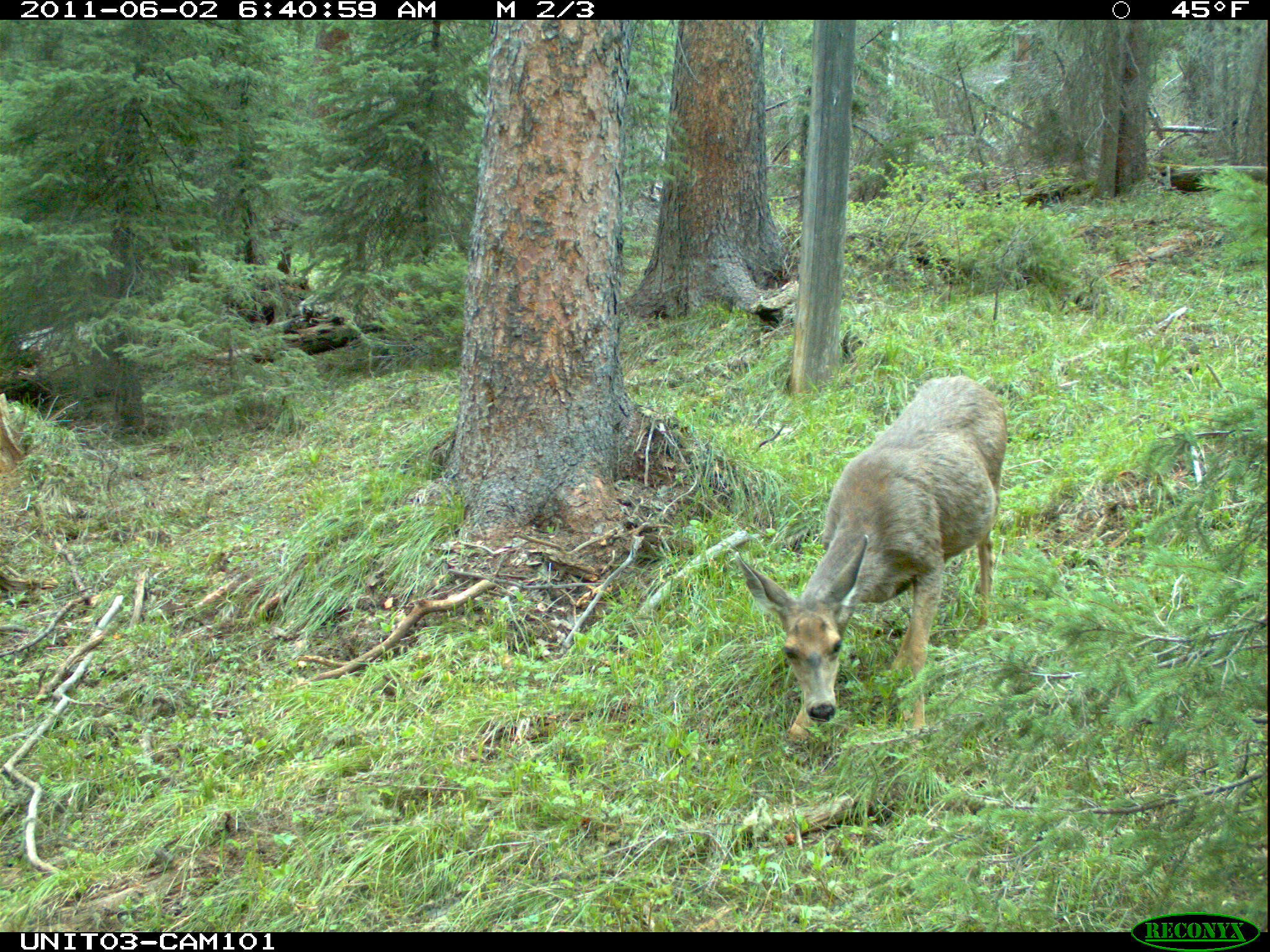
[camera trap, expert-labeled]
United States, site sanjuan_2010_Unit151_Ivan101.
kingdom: Animalia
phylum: Chordata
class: Mammalia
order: Artiodactyla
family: Cervidae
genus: Odocoileus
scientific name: Odocoileus hemionus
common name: mule deer